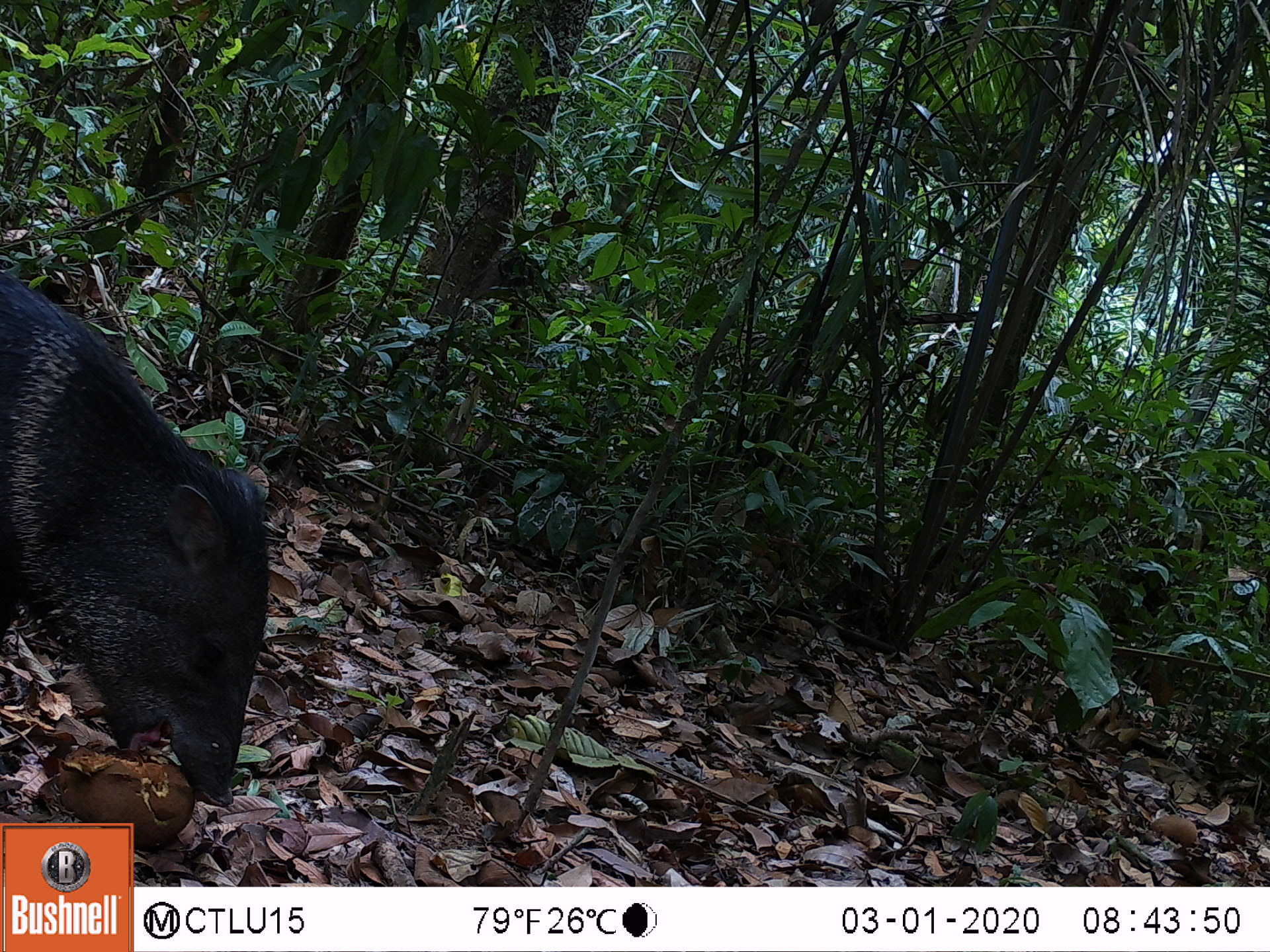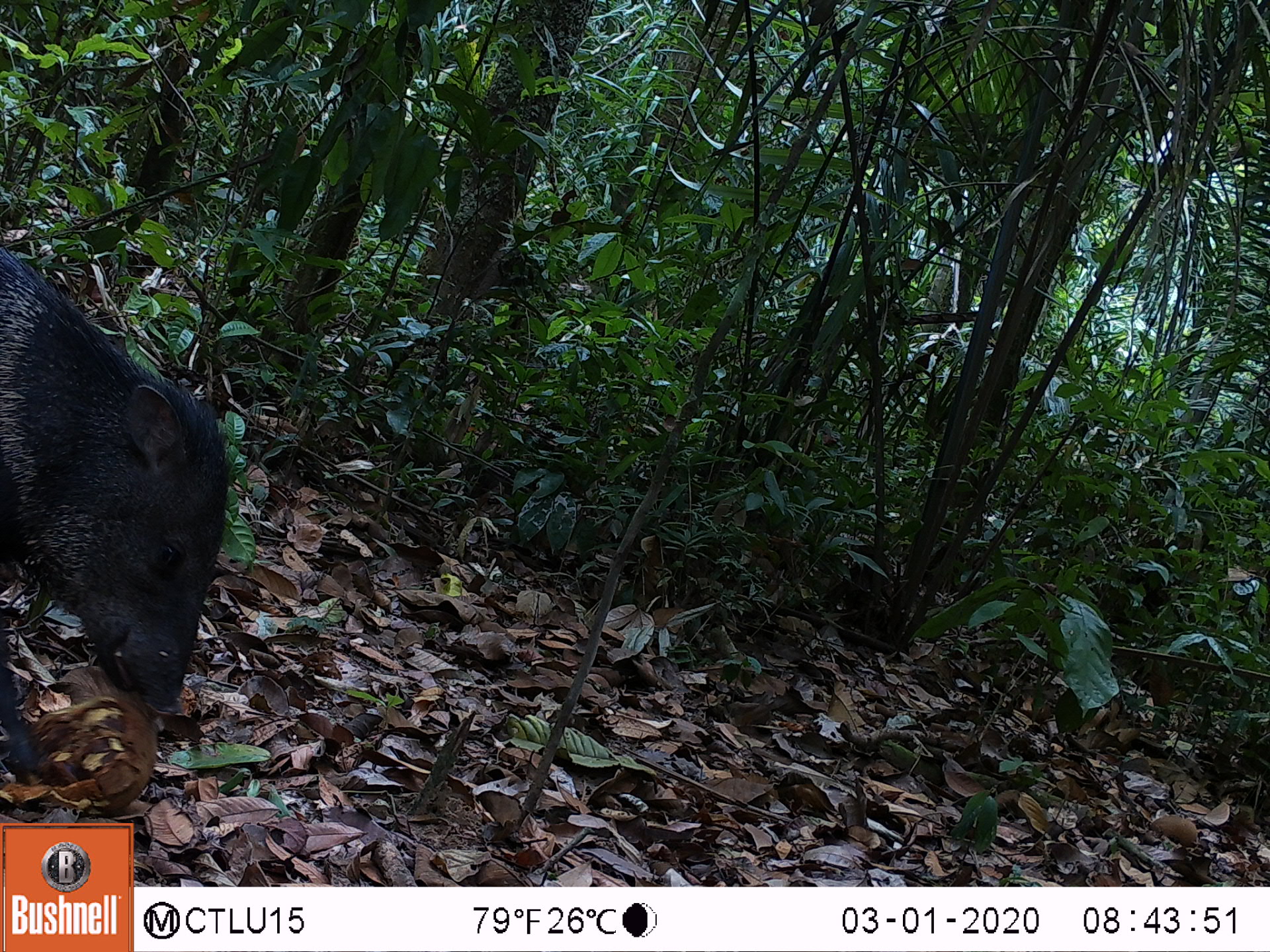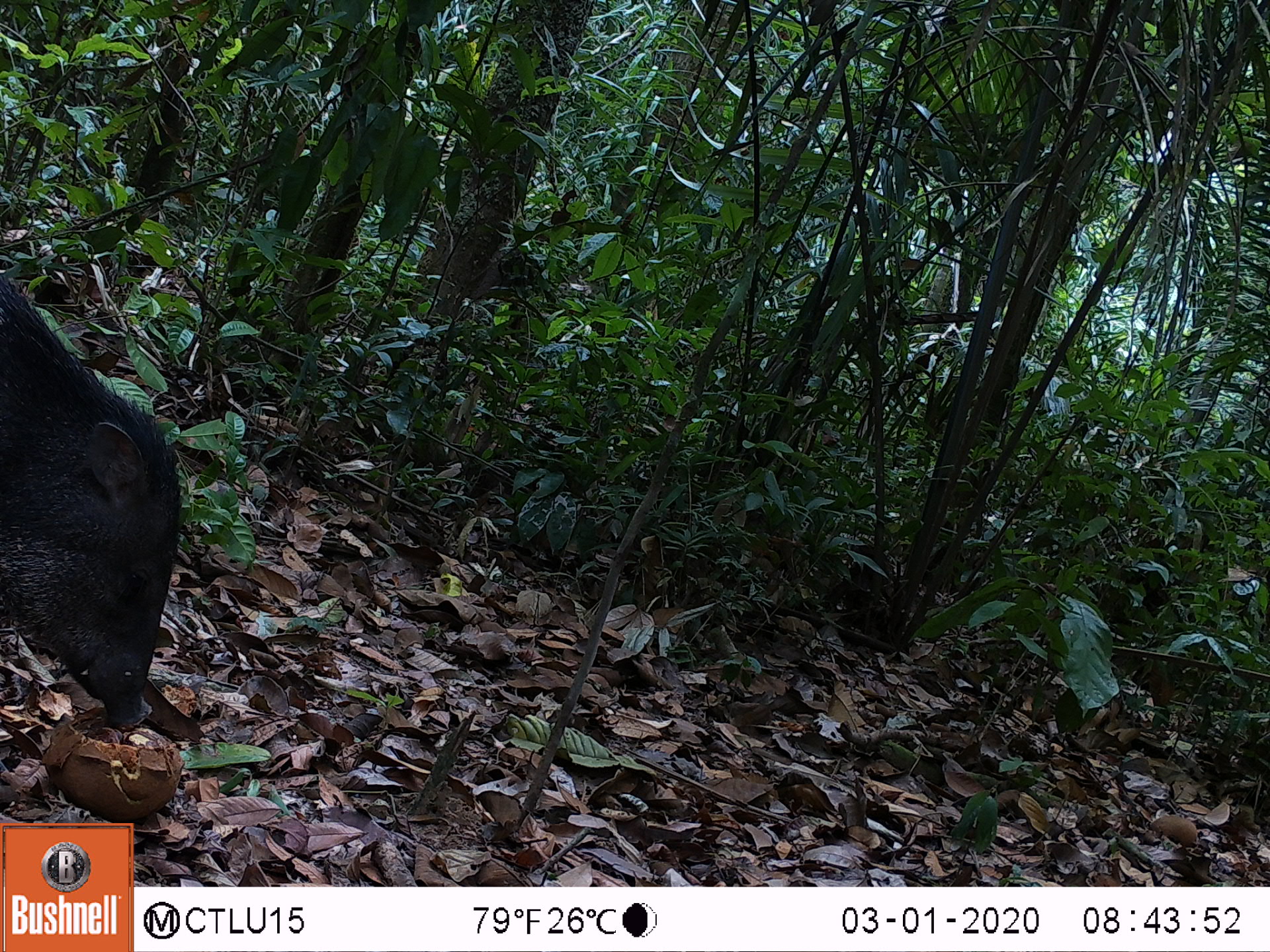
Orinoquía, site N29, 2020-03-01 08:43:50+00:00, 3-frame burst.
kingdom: Animalia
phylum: Chordata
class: Mammalia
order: Artiodactyla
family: Tayassuidae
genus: Pecari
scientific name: Pecari tajacu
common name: collared peccary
Collared peccary (Pecari tajacu).